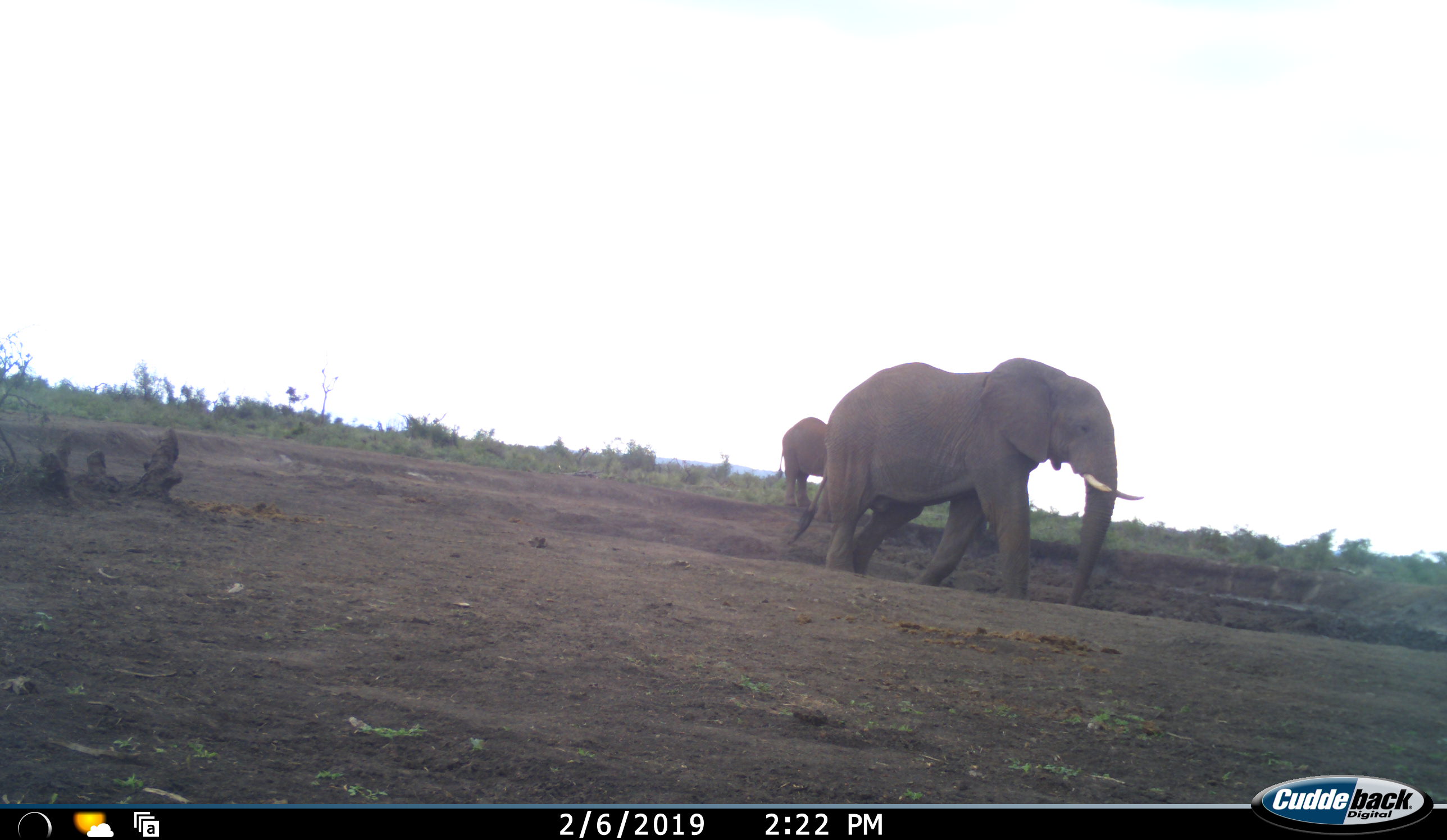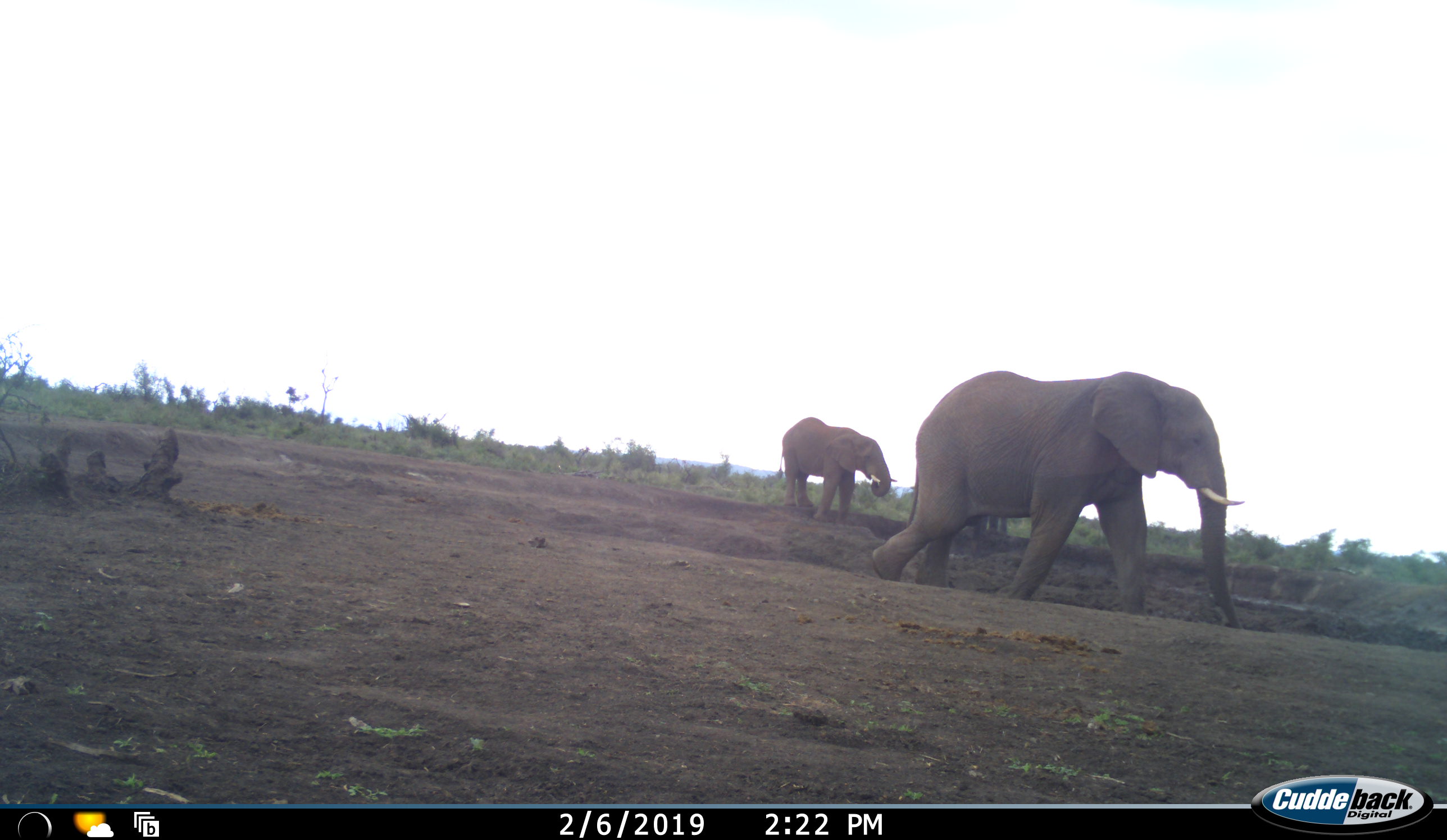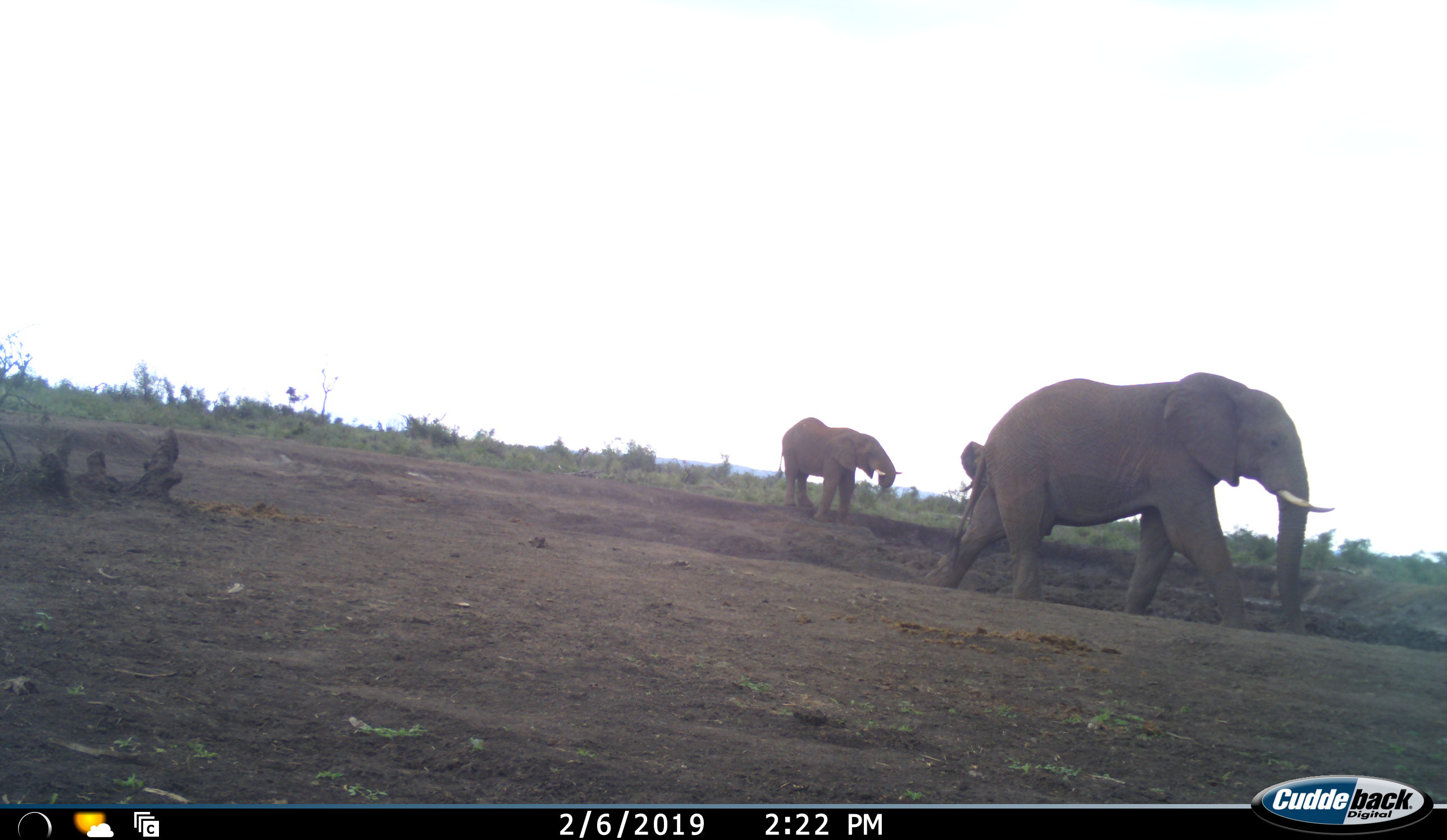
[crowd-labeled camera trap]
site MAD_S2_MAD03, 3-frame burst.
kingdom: Animalia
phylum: Chordata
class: Mammalia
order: Proboscidea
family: Elephantidae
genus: Loxodonta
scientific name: Loxodonta africana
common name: african bush elephant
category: elephant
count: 3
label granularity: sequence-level